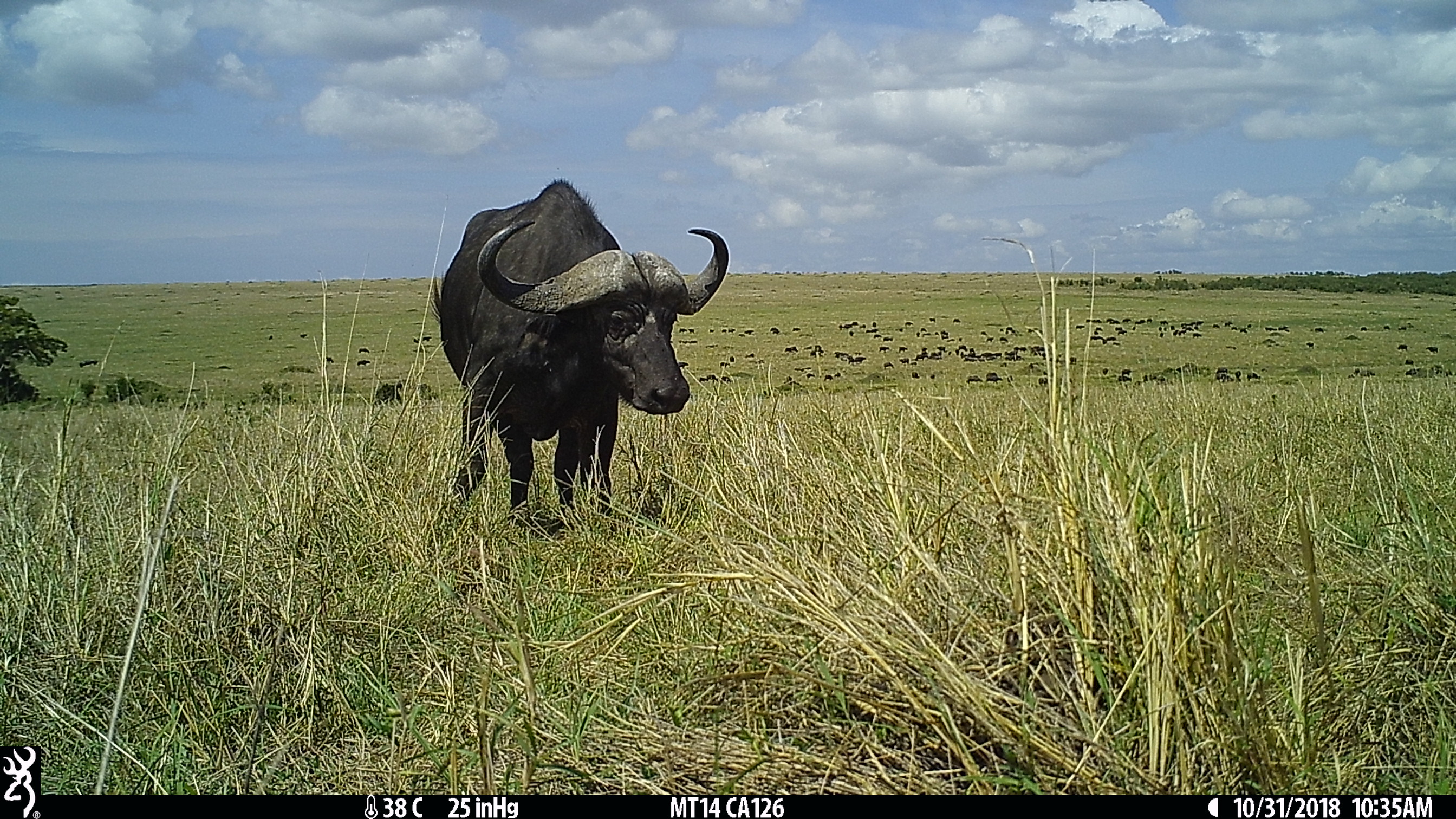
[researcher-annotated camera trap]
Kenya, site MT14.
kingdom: Animalia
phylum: Chordata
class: Mammalia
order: Artiodactyla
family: Bovidae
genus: Syncerus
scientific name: Syncerus caffer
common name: buffalo